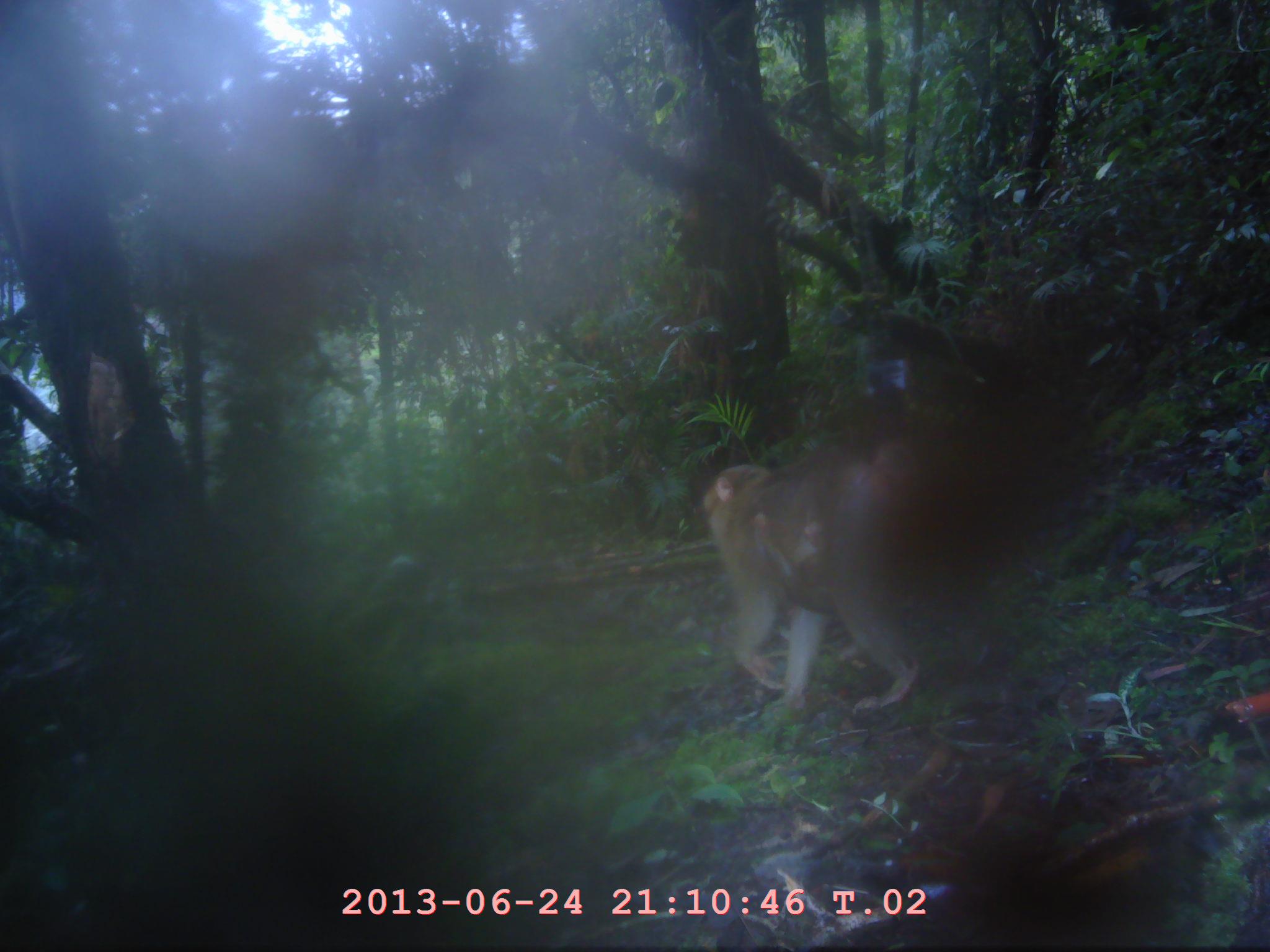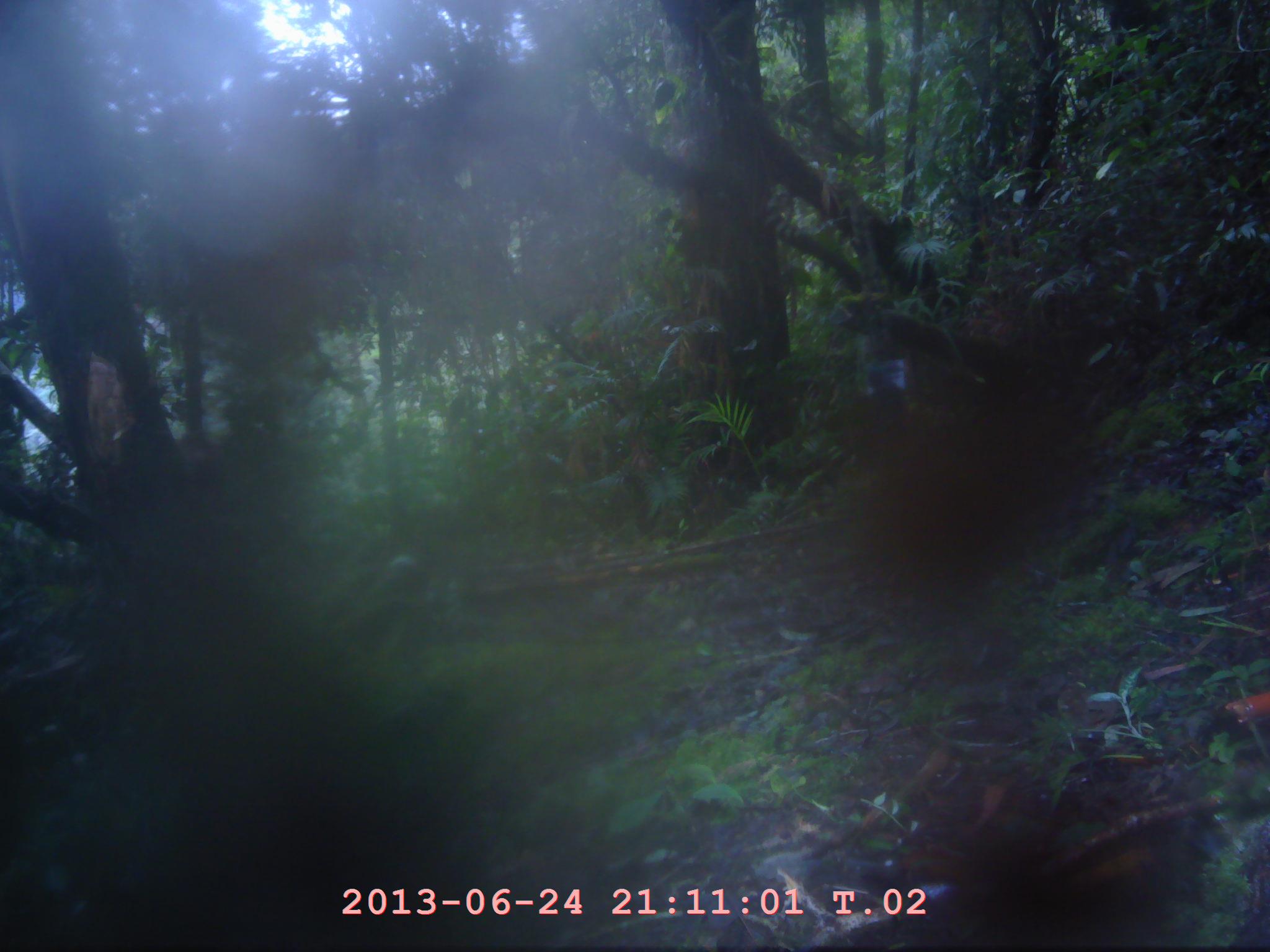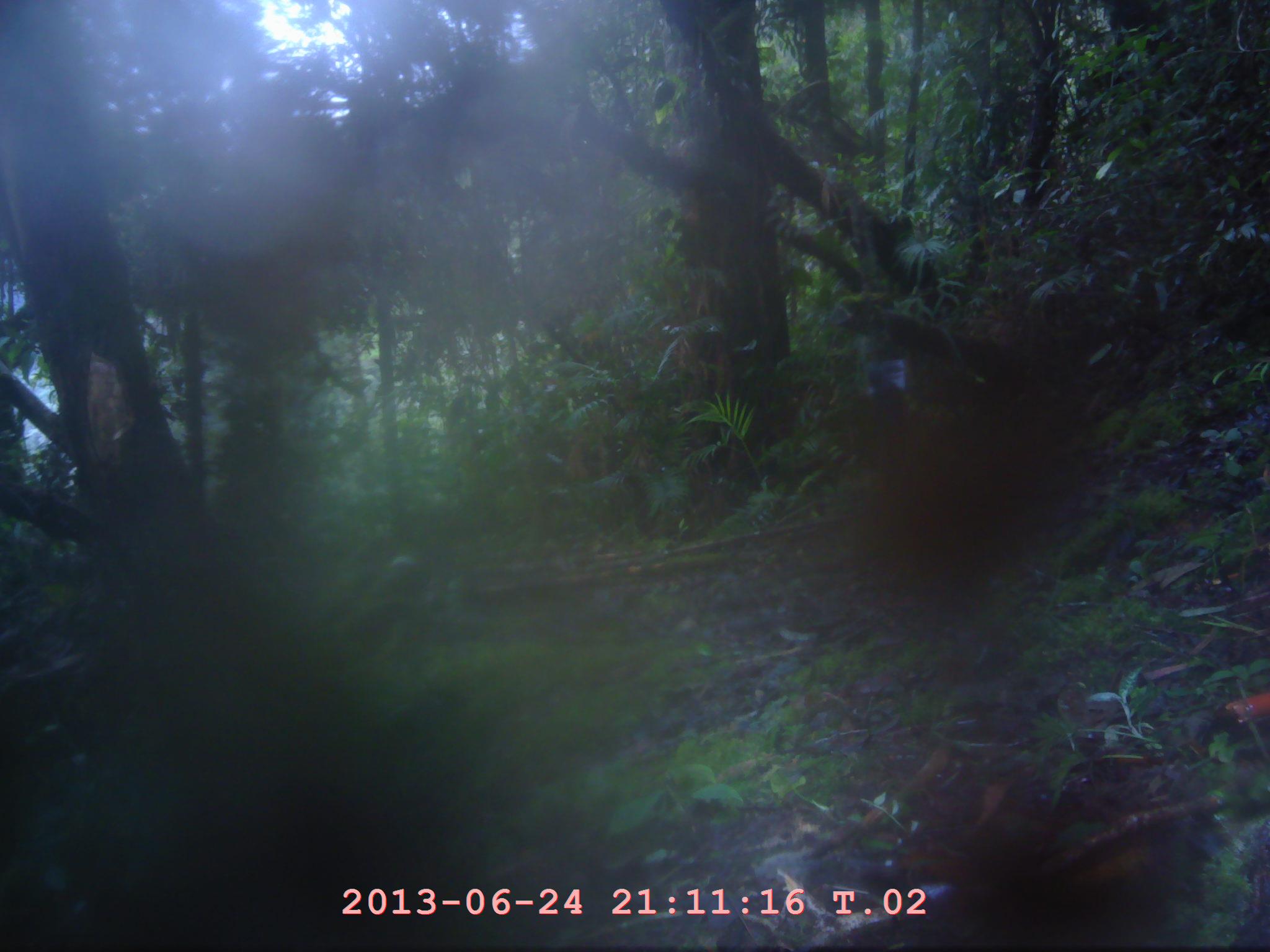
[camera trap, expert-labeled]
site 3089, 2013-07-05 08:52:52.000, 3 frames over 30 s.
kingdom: Animalia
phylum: Chordata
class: Mammalia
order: Primates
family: Cercopithecidae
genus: Macaca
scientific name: Macaca nemestrina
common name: southern pig-tailed macaque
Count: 2.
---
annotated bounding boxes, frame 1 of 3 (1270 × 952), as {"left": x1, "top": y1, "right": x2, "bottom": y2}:
macaca nemestrina: {"left": 701, "top": 439, "right": 923, "bottom": 710}